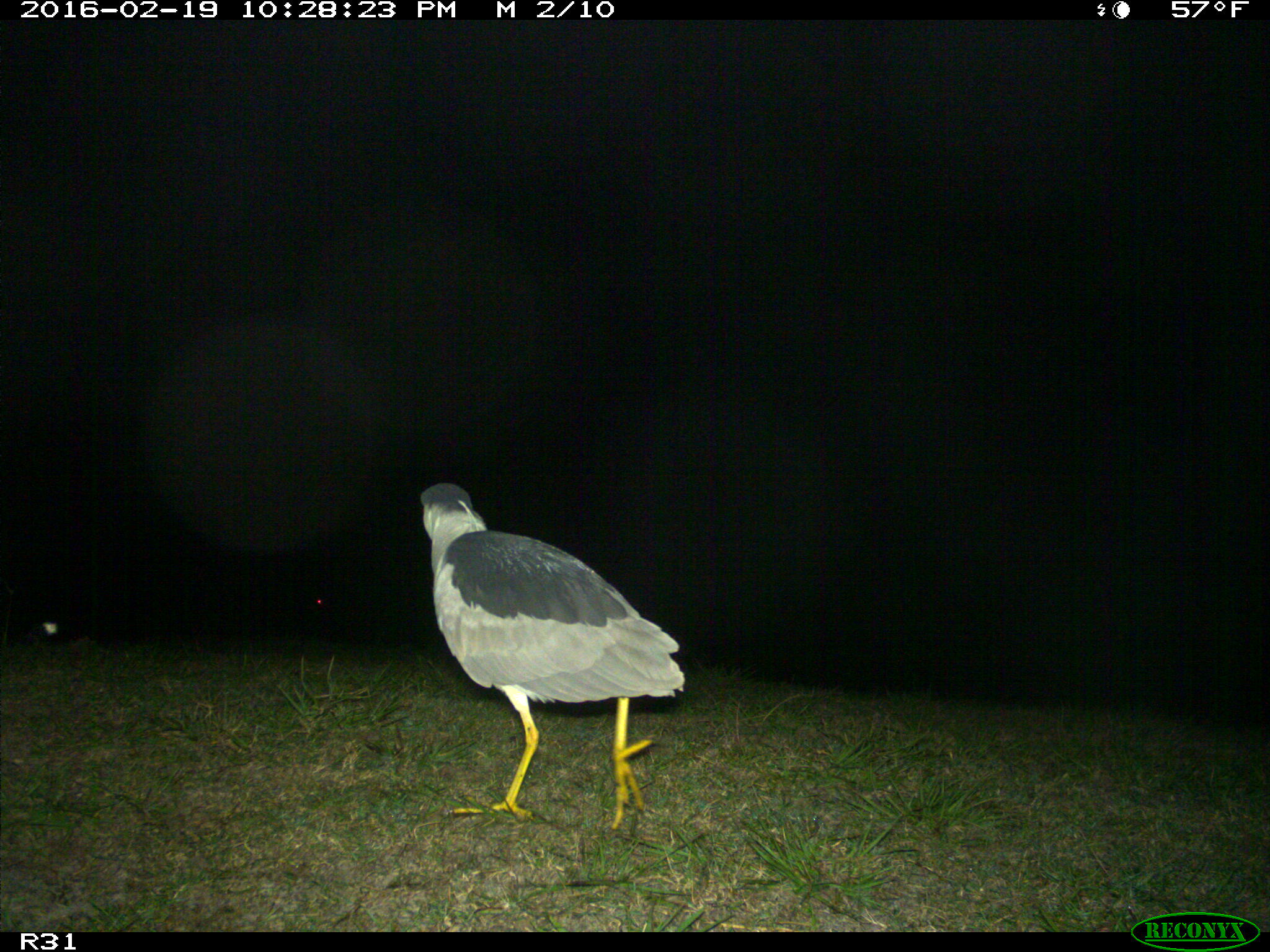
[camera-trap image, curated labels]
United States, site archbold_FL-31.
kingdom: Animalia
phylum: Chordata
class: Aves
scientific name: Aves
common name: birds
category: unidentified bird